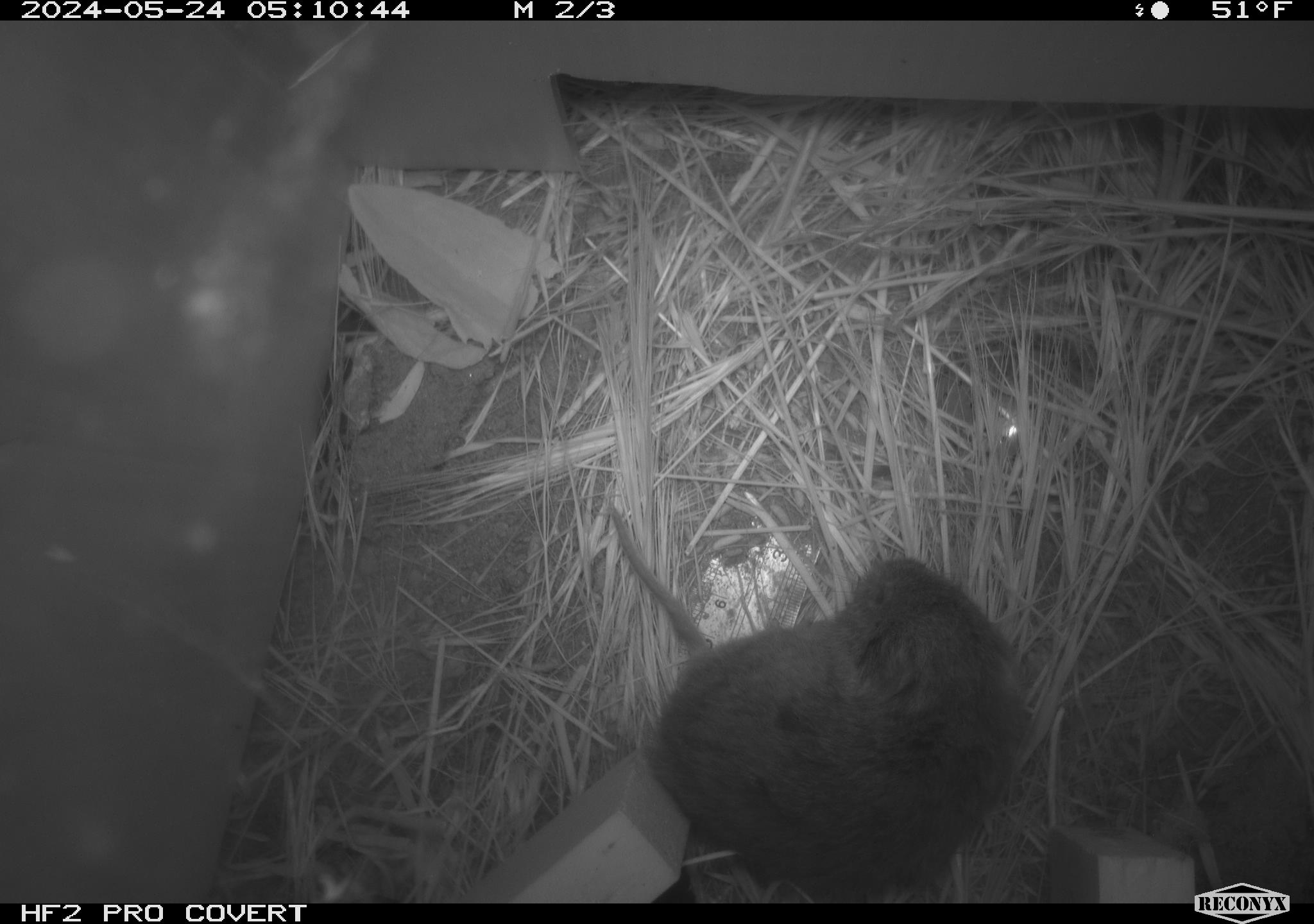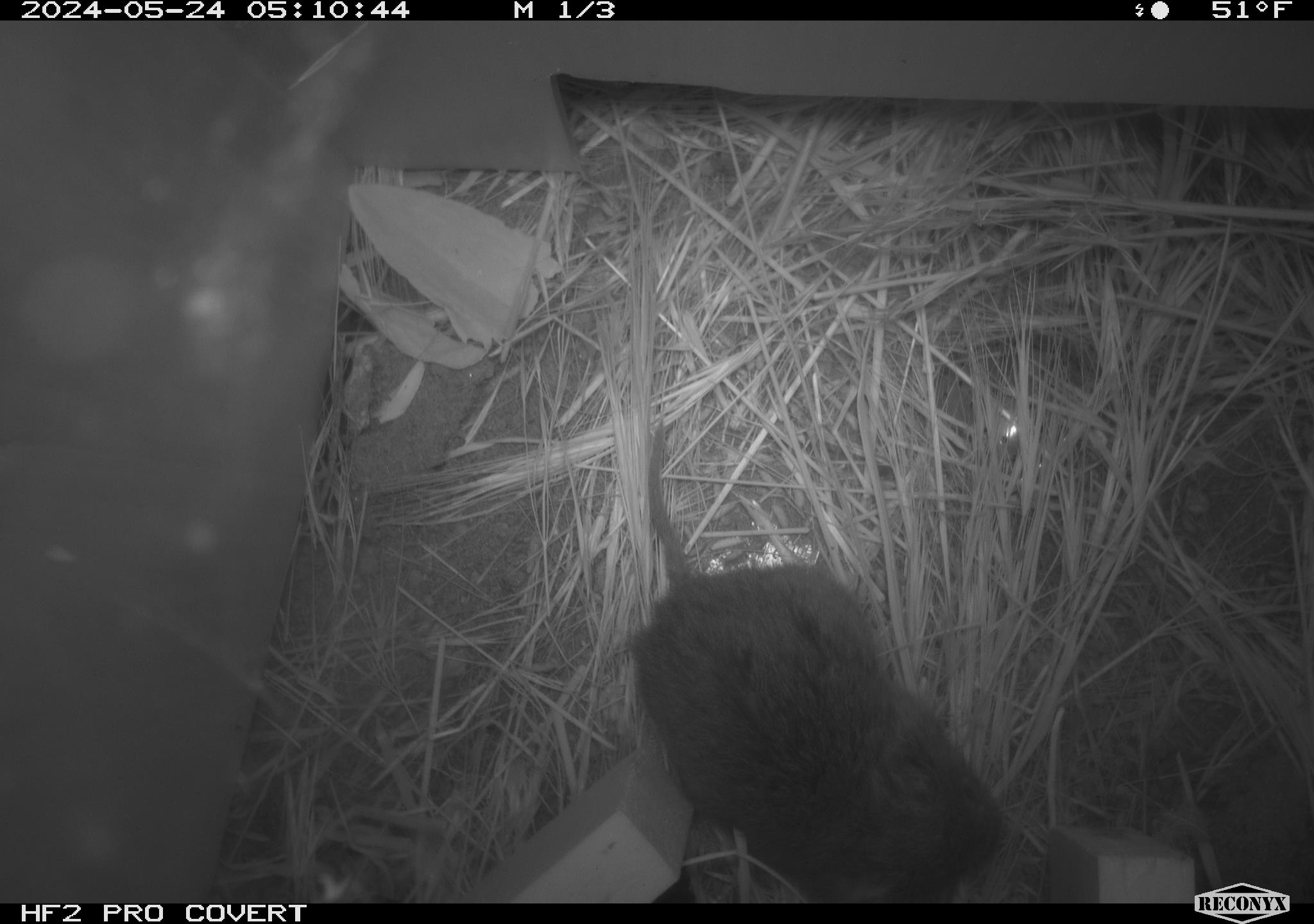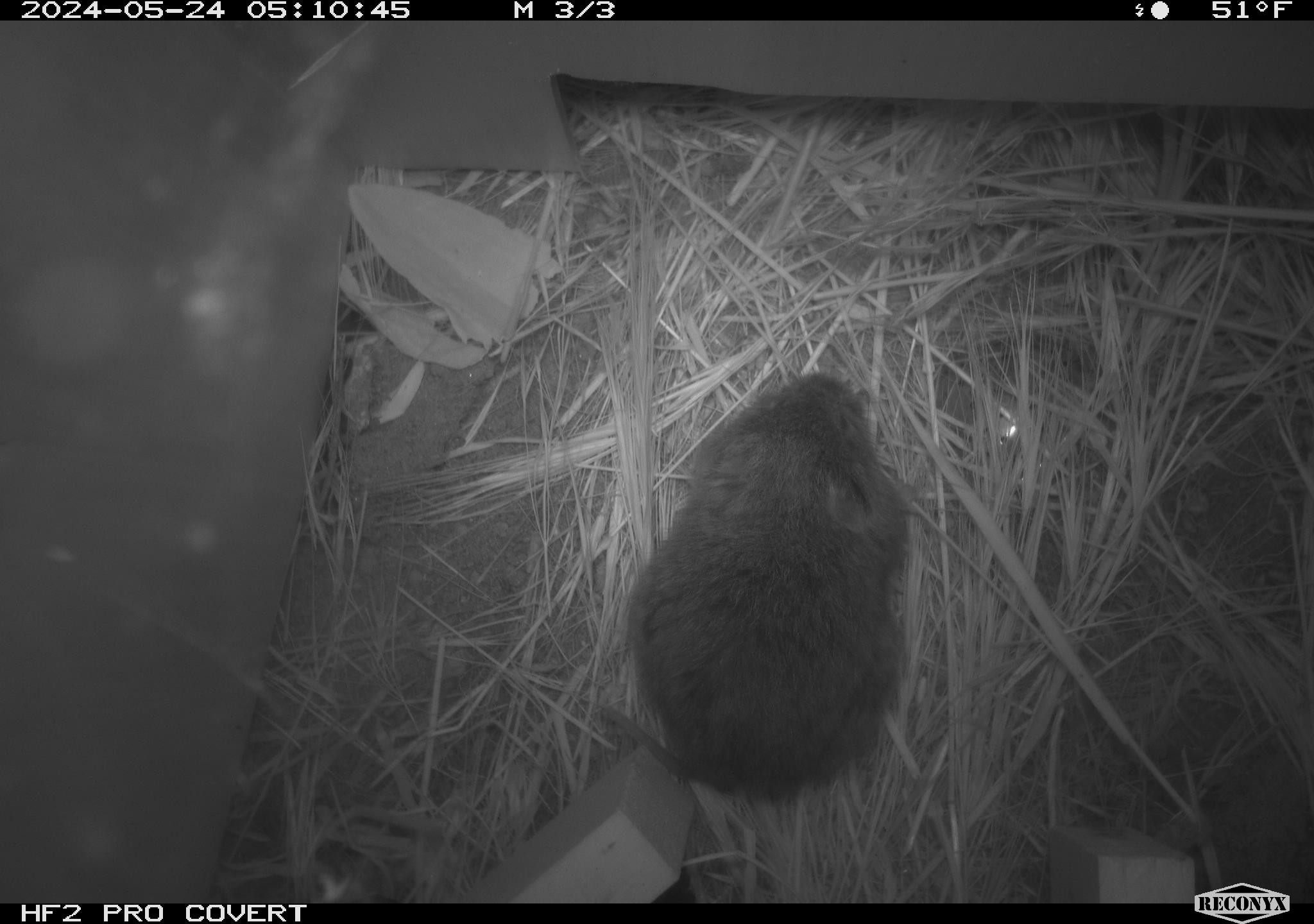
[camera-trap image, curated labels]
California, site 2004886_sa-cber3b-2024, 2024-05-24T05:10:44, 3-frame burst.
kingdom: Animalia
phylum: Chordata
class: Mammalia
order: Rodentia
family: Cricetidae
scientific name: Arvicolinae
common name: voles, lemmings, and muskrats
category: arvicolinae subfamily